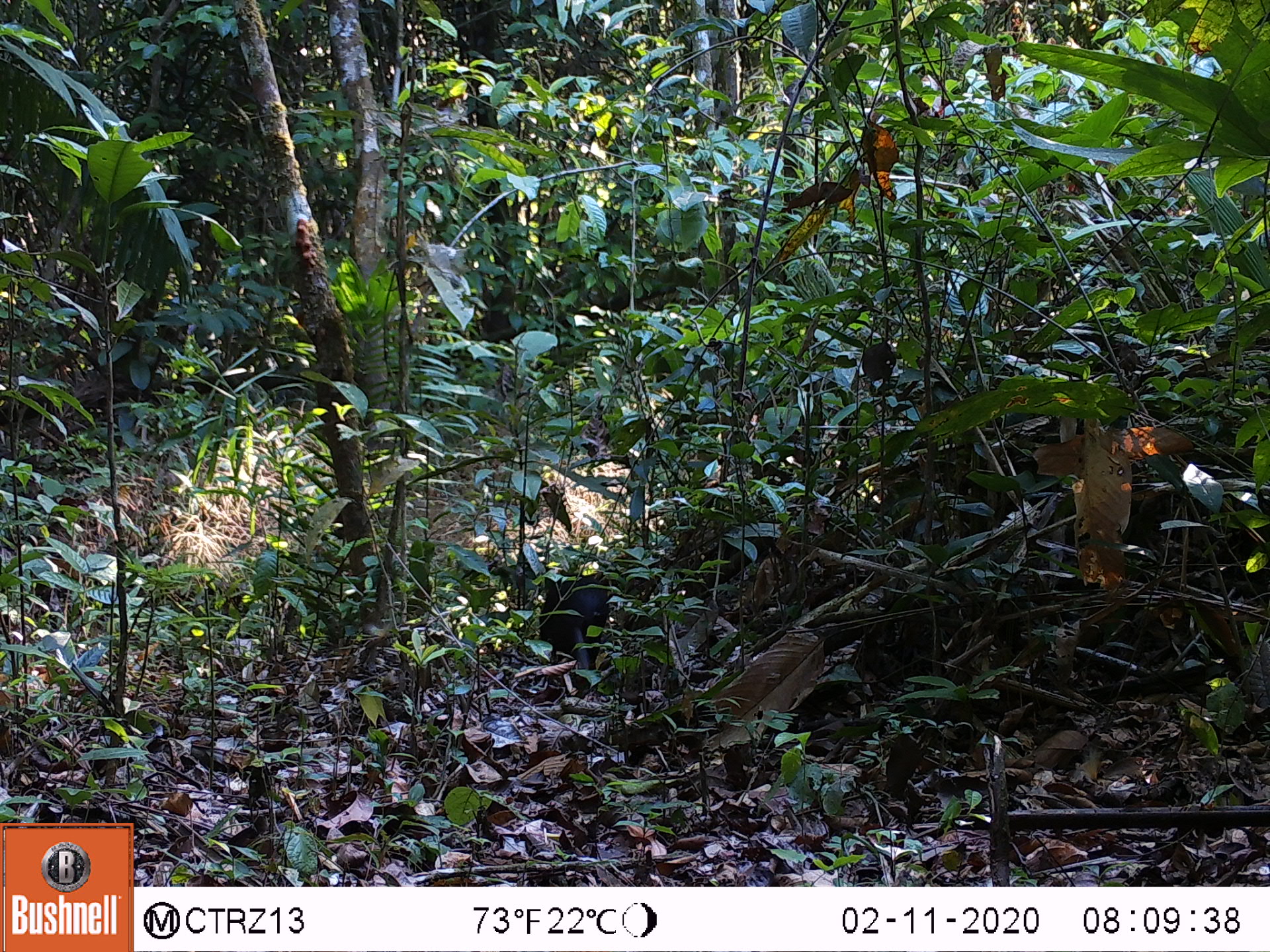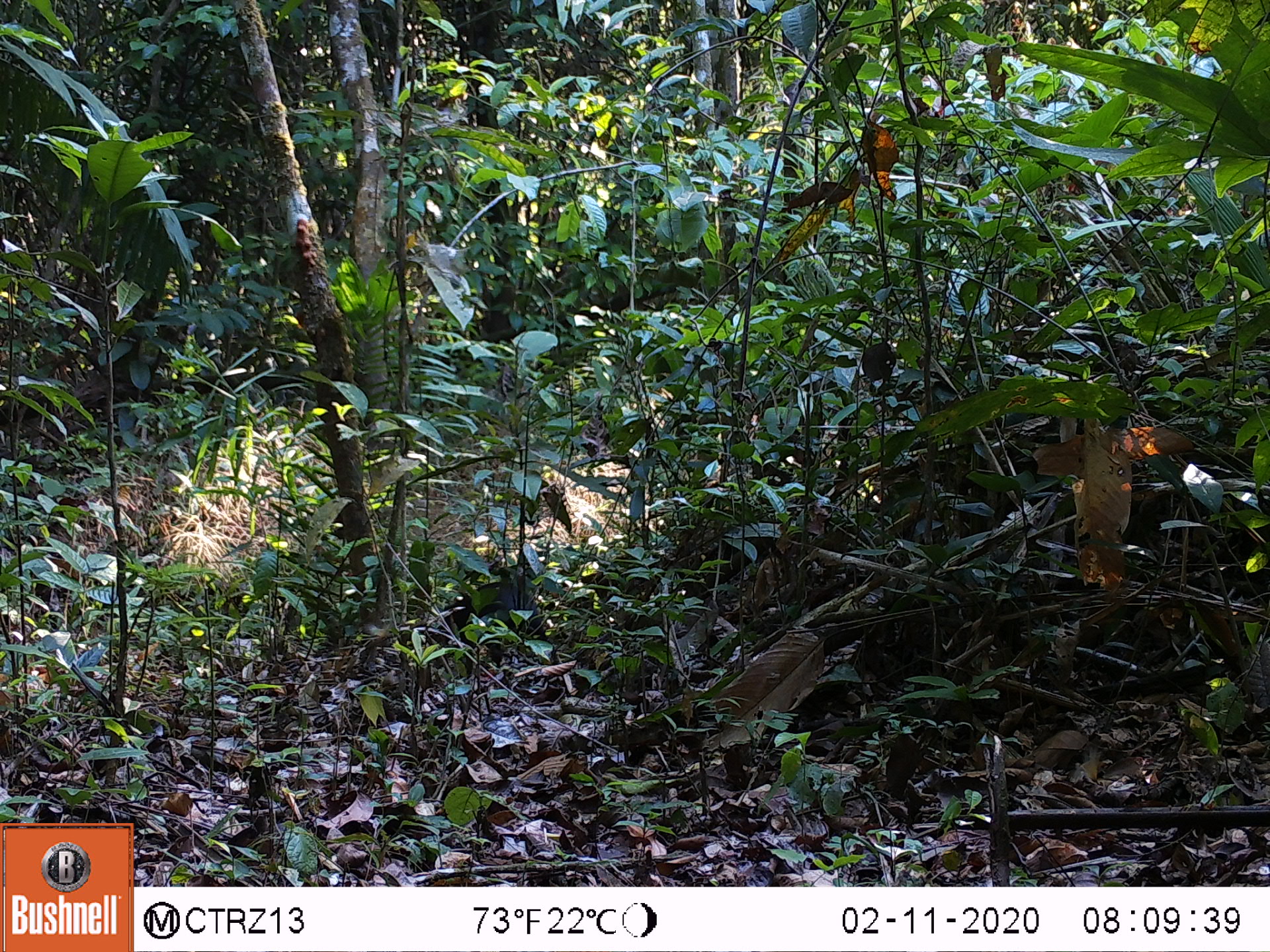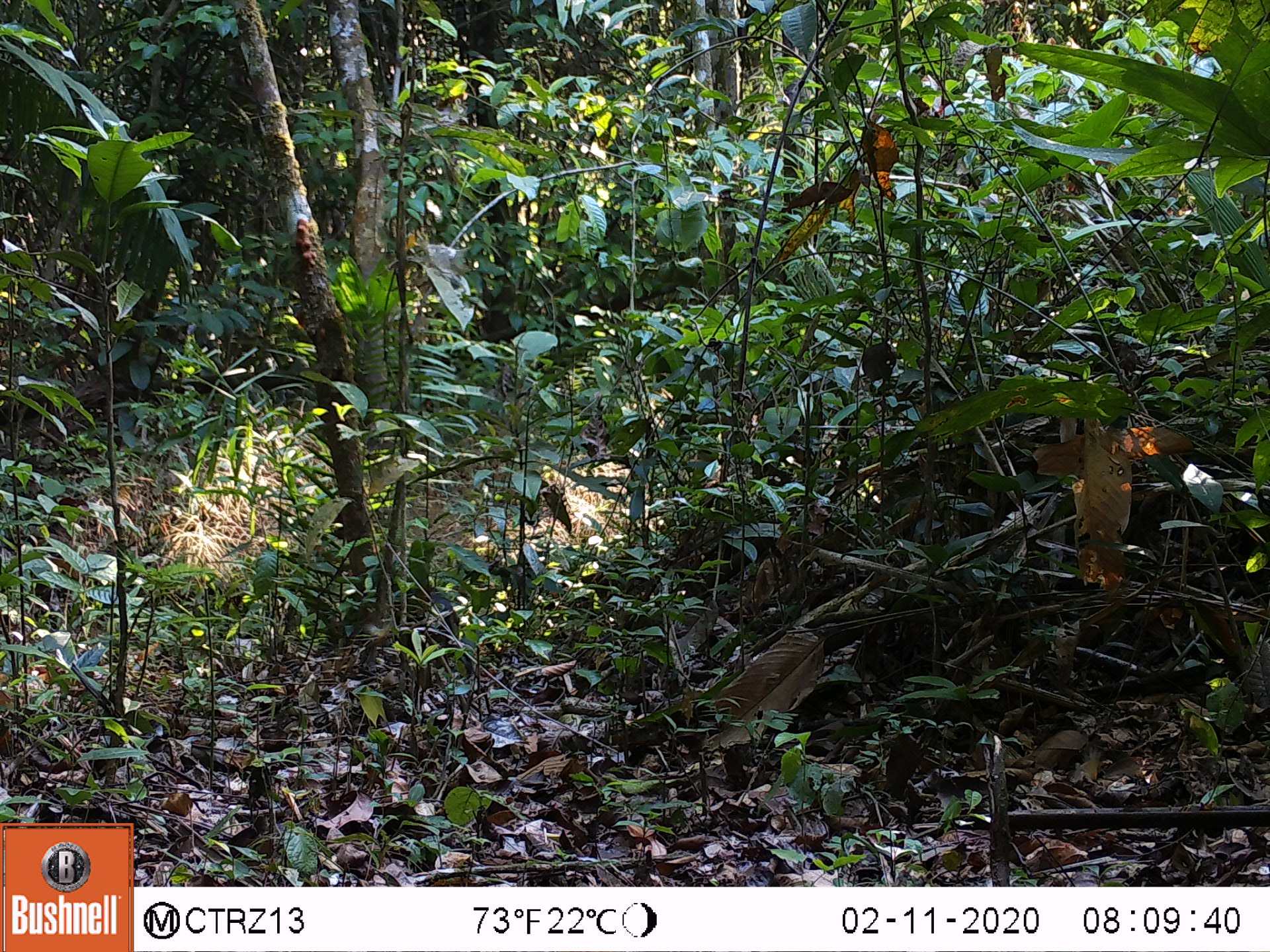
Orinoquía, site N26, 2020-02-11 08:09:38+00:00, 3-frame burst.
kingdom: Animalia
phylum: Chordata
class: Mammalia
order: Rodentia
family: Dasyproctidae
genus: Dasyprocta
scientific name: Dasyprocta fuliginosa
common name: black agouti